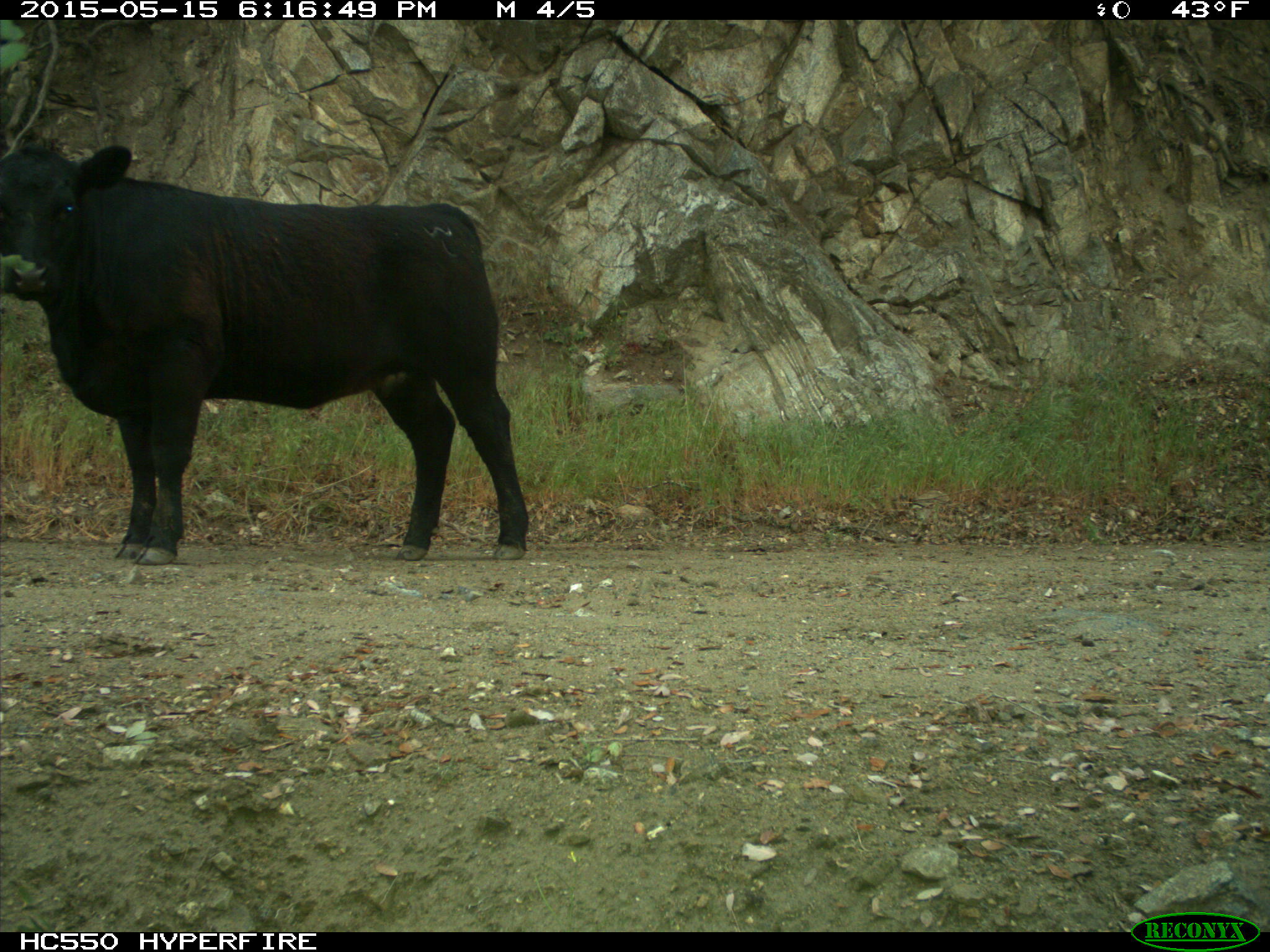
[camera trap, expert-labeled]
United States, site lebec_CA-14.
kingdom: Animalia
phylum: Chordata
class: Mammalia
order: Artiodactyla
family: Bovidae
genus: Bos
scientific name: Bos taurus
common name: domestic cow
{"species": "Bos taurus (domestic cow)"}